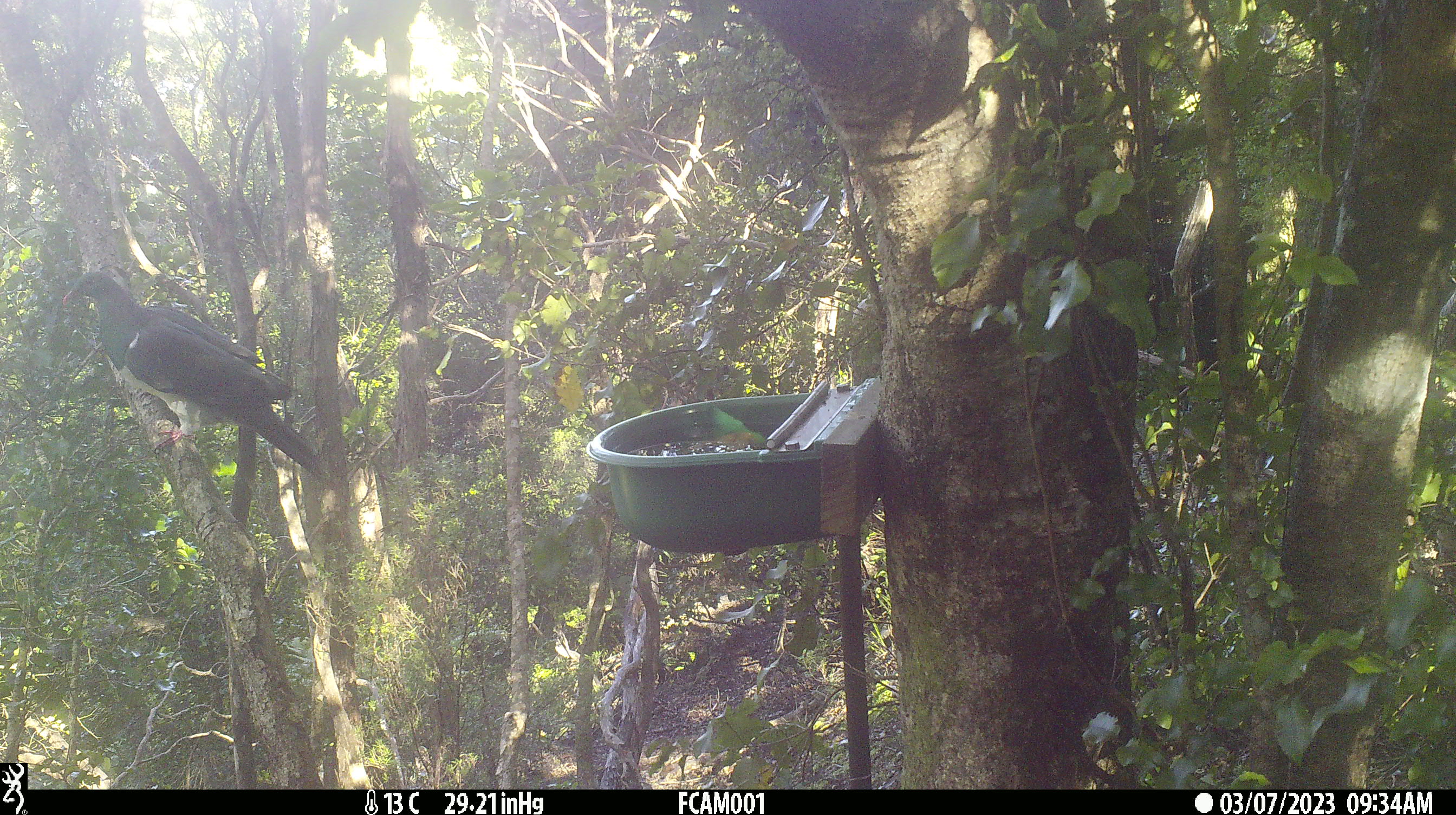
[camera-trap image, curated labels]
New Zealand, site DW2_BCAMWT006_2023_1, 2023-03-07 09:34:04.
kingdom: Animalia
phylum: Chordata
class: Aves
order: Columbiformes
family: Columbidae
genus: Hemiphaga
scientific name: Hemiphaga novaeseelandiae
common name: new zealand pigeon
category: kereru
Kereru (new zealand pigeon) (Hemiphaga novaeseelandiae).